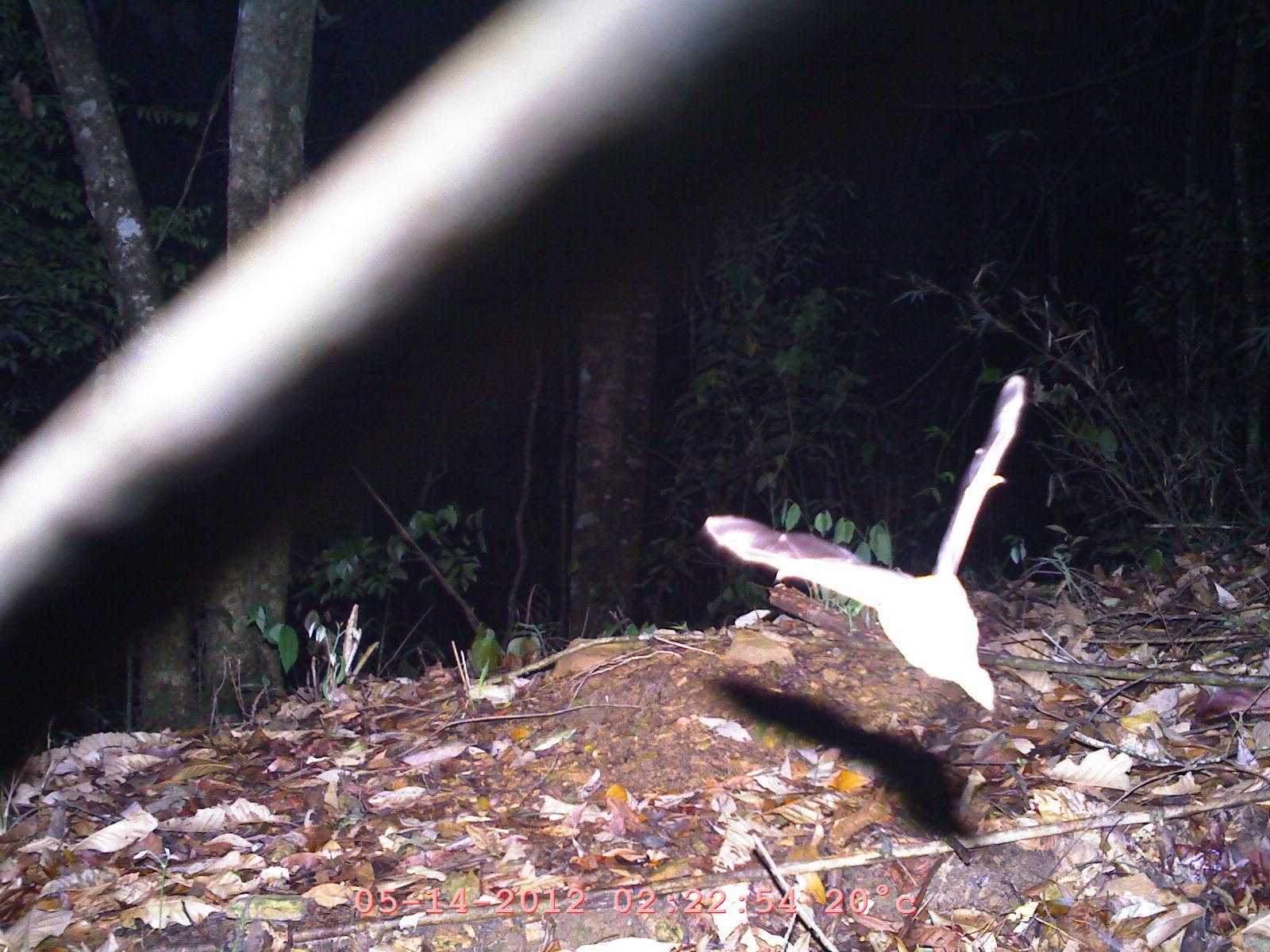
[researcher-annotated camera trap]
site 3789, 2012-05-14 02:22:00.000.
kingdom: Animalia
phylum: Chordata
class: Mammalia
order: Chiroptera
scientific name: Chiroptera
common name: bats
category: unknown bat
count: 1